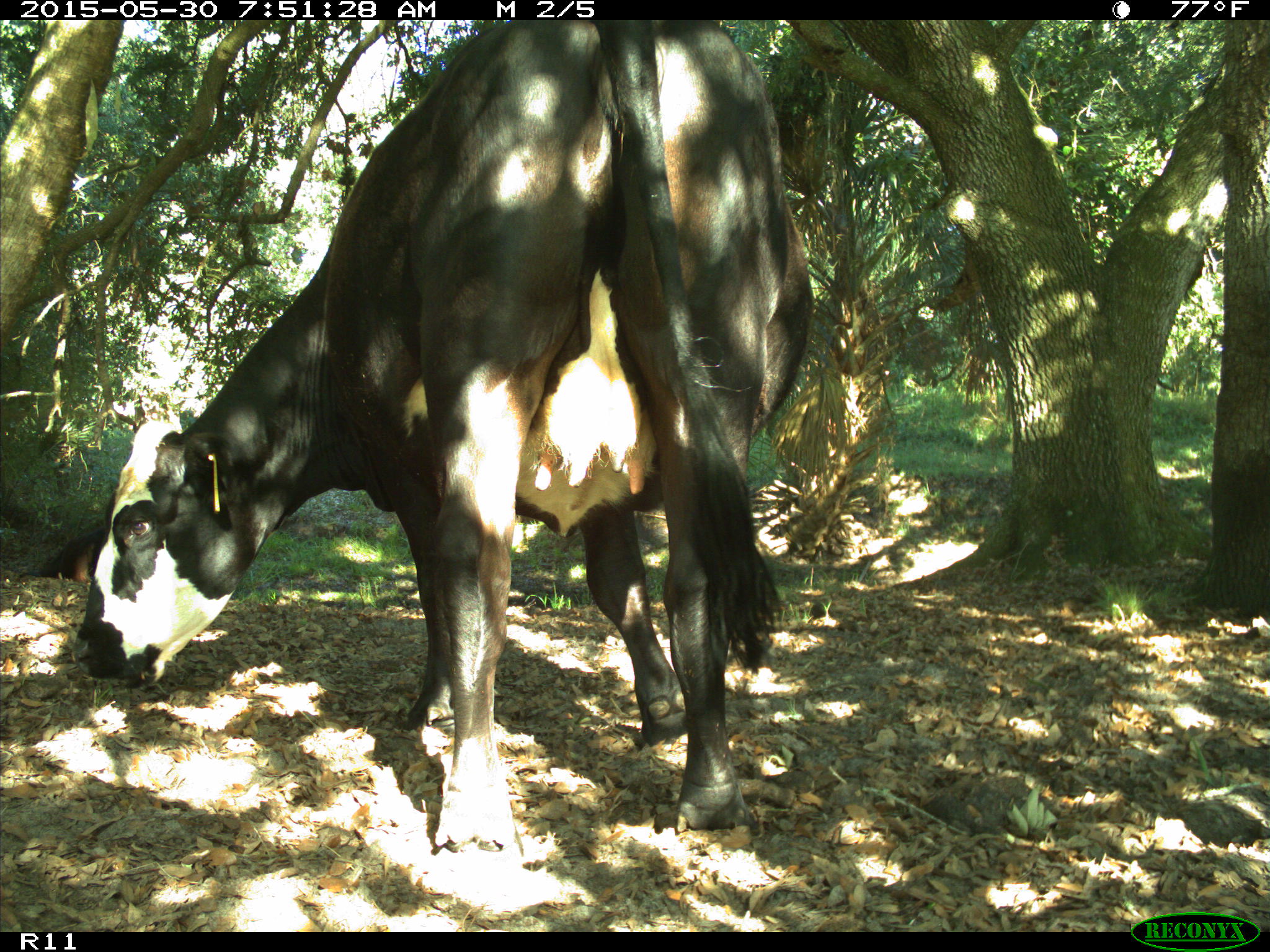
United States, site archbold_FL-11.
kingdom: Animalia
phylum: Chordata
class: Mammalia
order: Artiodactyla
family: Bovidae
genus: Bos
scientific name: Bos taurus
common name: domestic cow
Bos taurus (domestic cow).